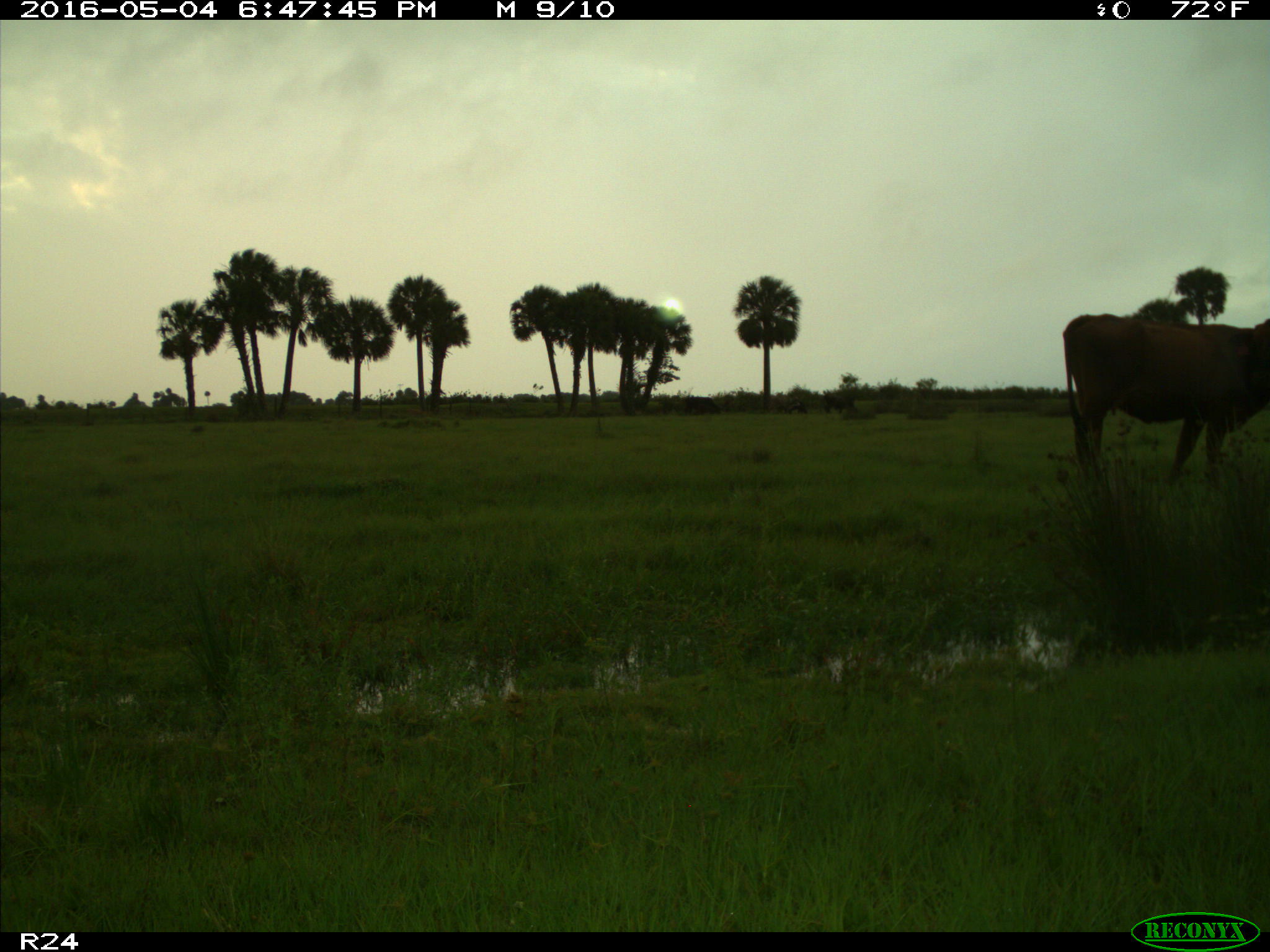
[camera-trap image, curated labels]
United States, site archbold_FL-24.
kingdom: Animalia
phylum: Chordata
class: Mammalia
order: Artiodactyla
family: Bovidae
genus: Bos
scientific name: Bos taurus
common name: domestic cow